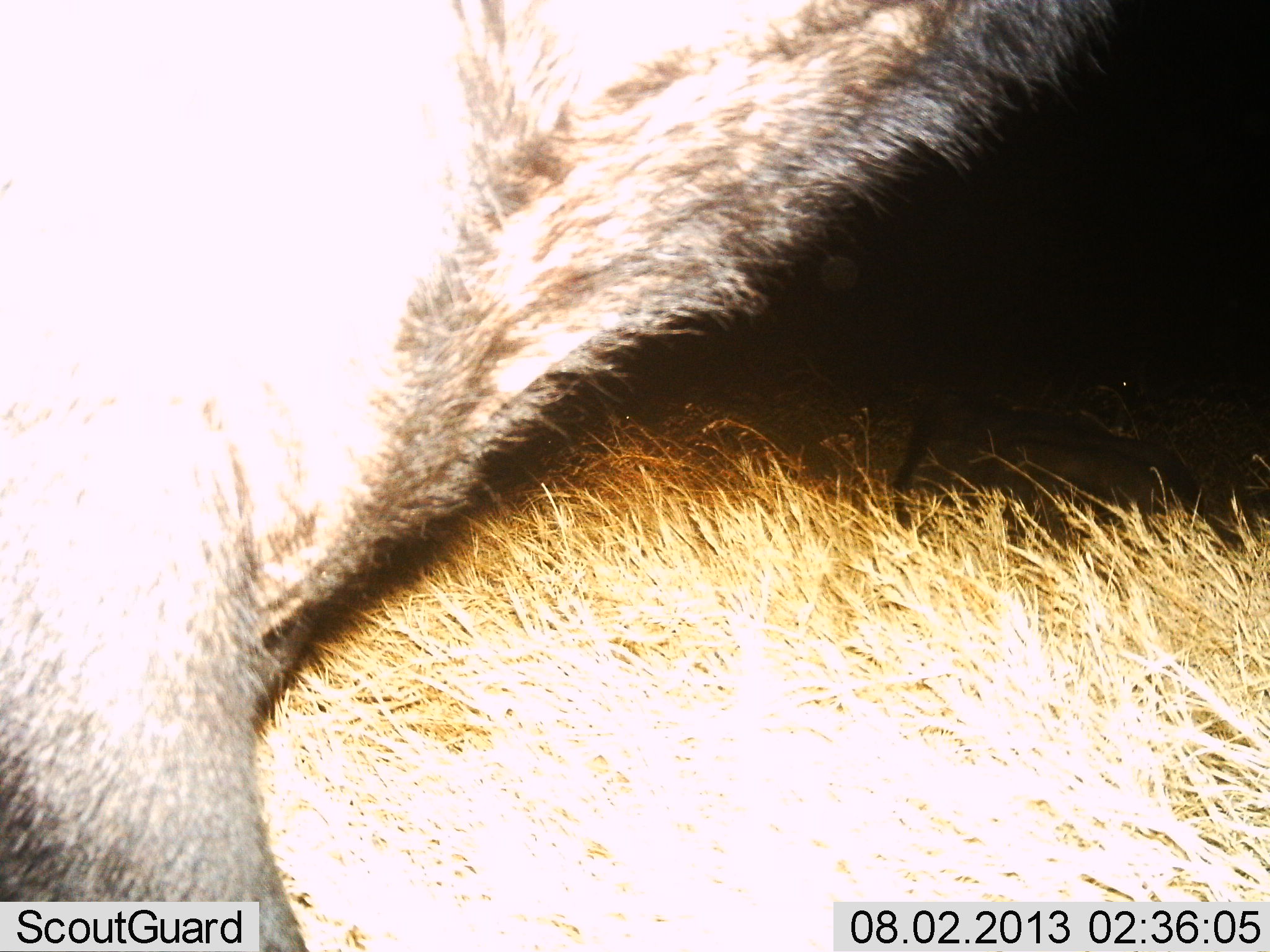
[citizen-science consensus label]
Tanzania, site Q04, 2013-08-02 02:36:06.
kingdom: Animalia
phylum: Chordata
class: Mammalia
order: Artiodactyla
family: Bovidae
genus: Syncerus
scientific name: Syncerus caffer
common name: cape buffalo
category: buffalo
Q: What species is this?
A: Buffalo (cape buffalo) (Syncerus caffer).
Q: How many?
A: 1.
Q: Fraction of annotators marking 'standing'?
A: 80%.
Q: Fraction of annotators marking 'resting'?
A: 20%.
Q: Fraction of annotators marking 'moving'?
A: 20%.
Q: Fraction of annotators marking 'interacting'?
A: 0%.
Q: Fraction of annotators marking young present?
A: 0%.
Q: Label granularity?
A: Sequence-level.